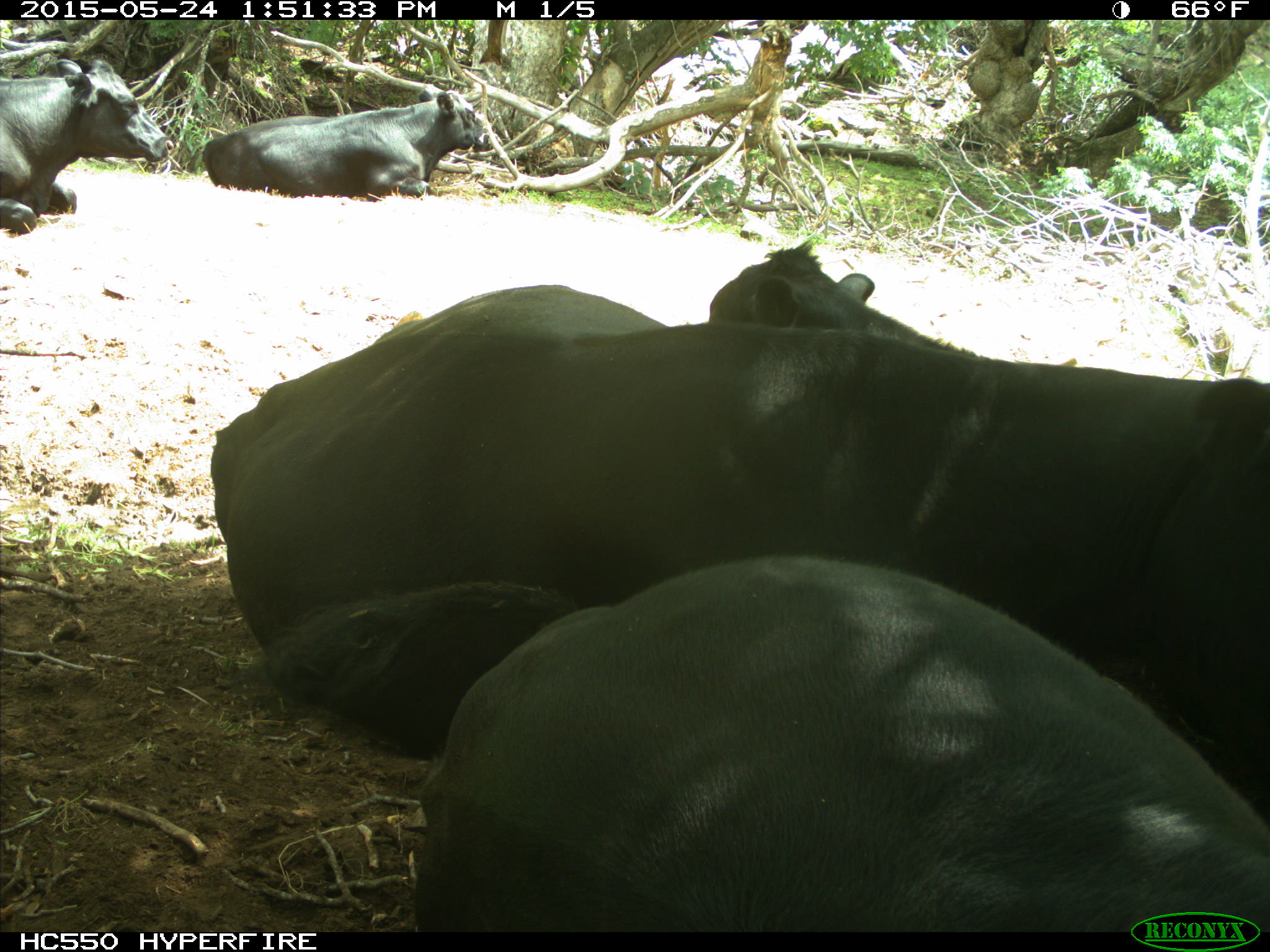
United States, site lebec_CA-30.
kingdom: Animalia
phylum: Chordata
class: Mammalia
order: Artiodactyla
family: Bovidae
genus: Bos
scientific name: Bos taurus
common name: domestic cow